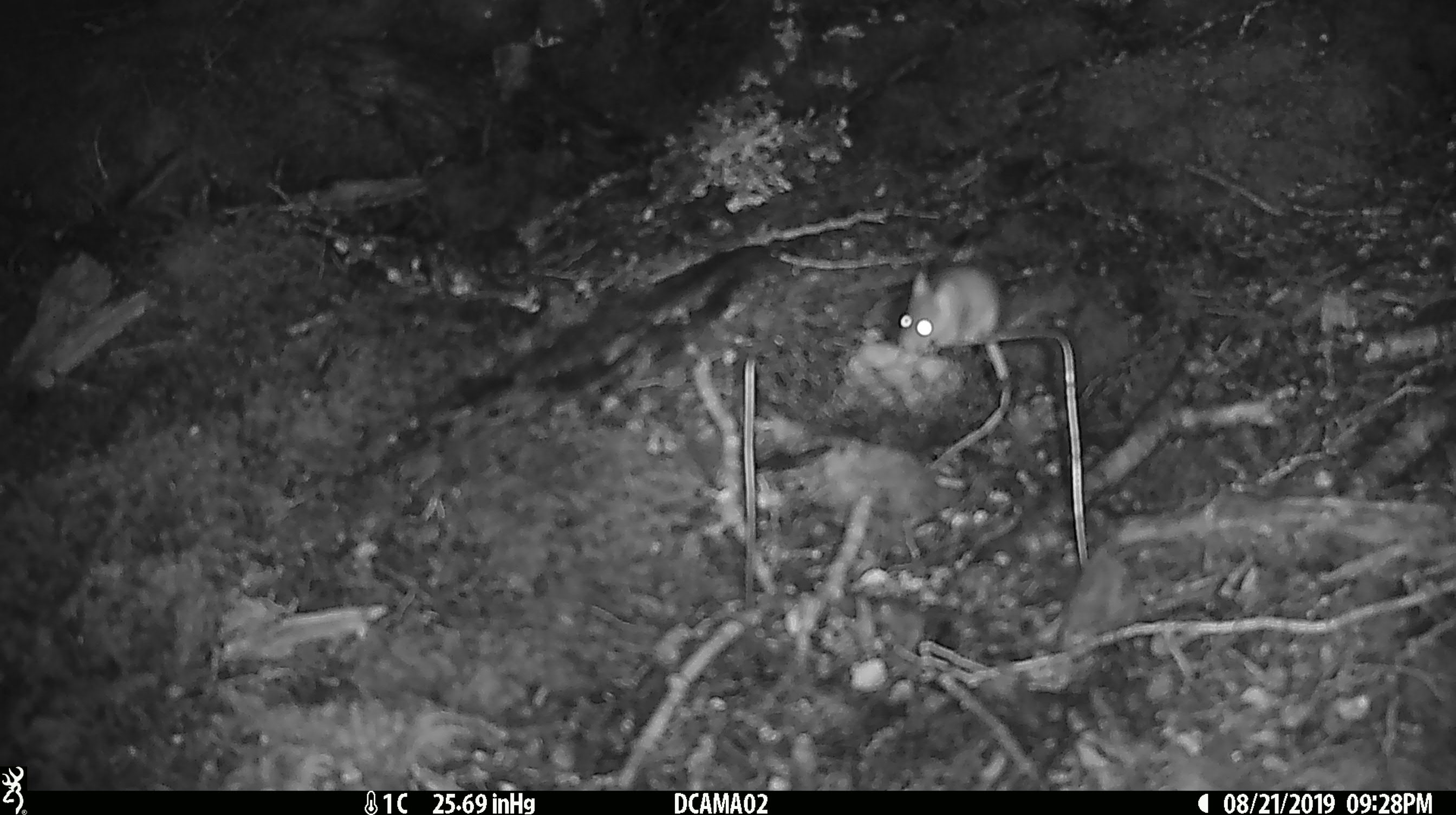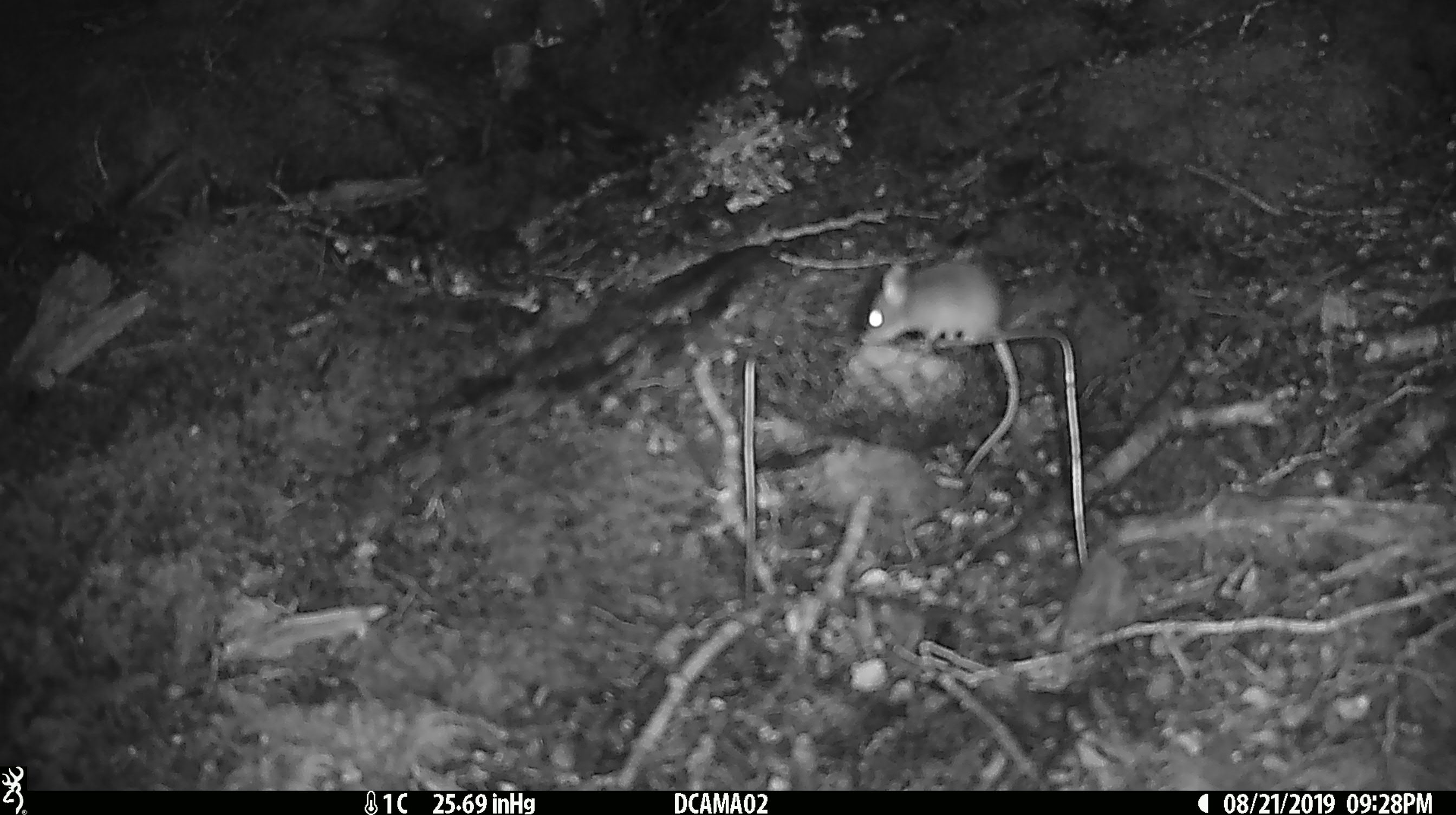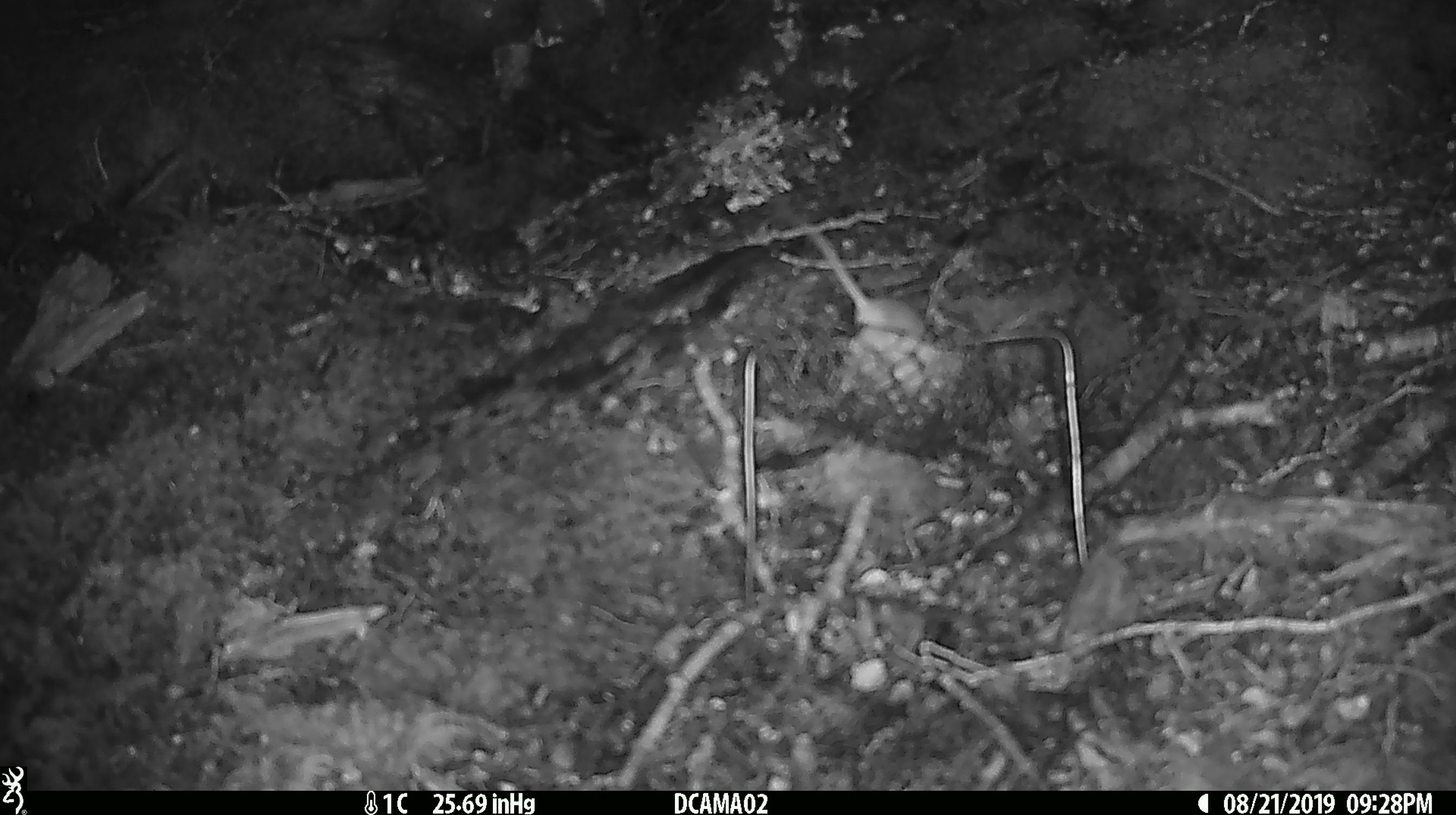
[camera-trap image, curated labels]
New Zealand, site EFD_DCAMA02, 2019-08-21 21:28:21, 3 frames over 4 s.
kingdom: Animalia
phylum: Chordata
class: Mammalia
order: Rodentia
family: Muridae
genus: Mus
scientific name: Mus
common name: mouse